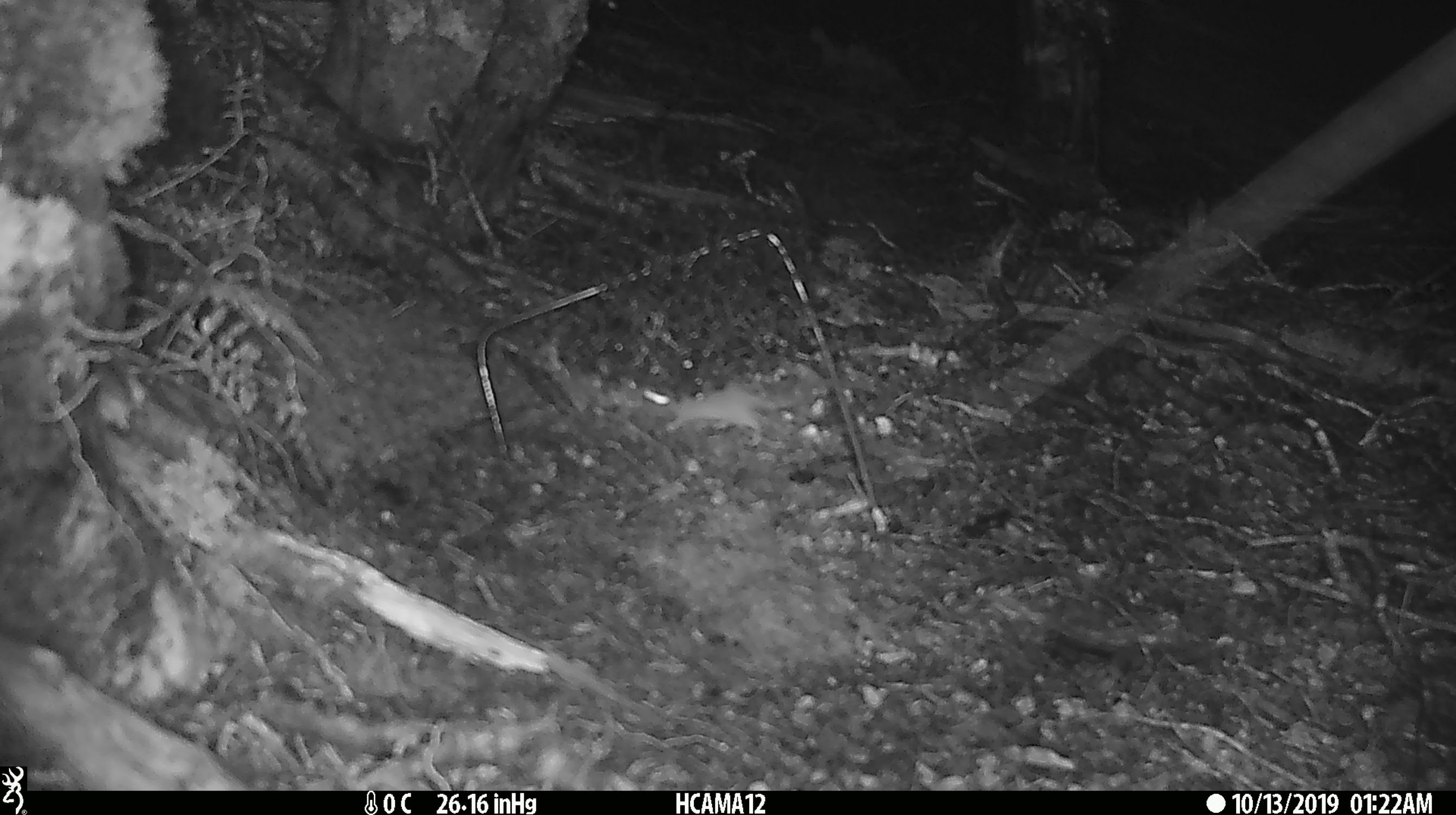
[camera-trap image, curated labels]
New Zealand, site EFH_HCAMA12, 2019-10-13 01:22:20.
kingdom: Animalia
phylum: Chordata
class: Mammalia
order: Rodentia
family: Muridae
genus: Mus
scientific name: Mus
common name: mouse